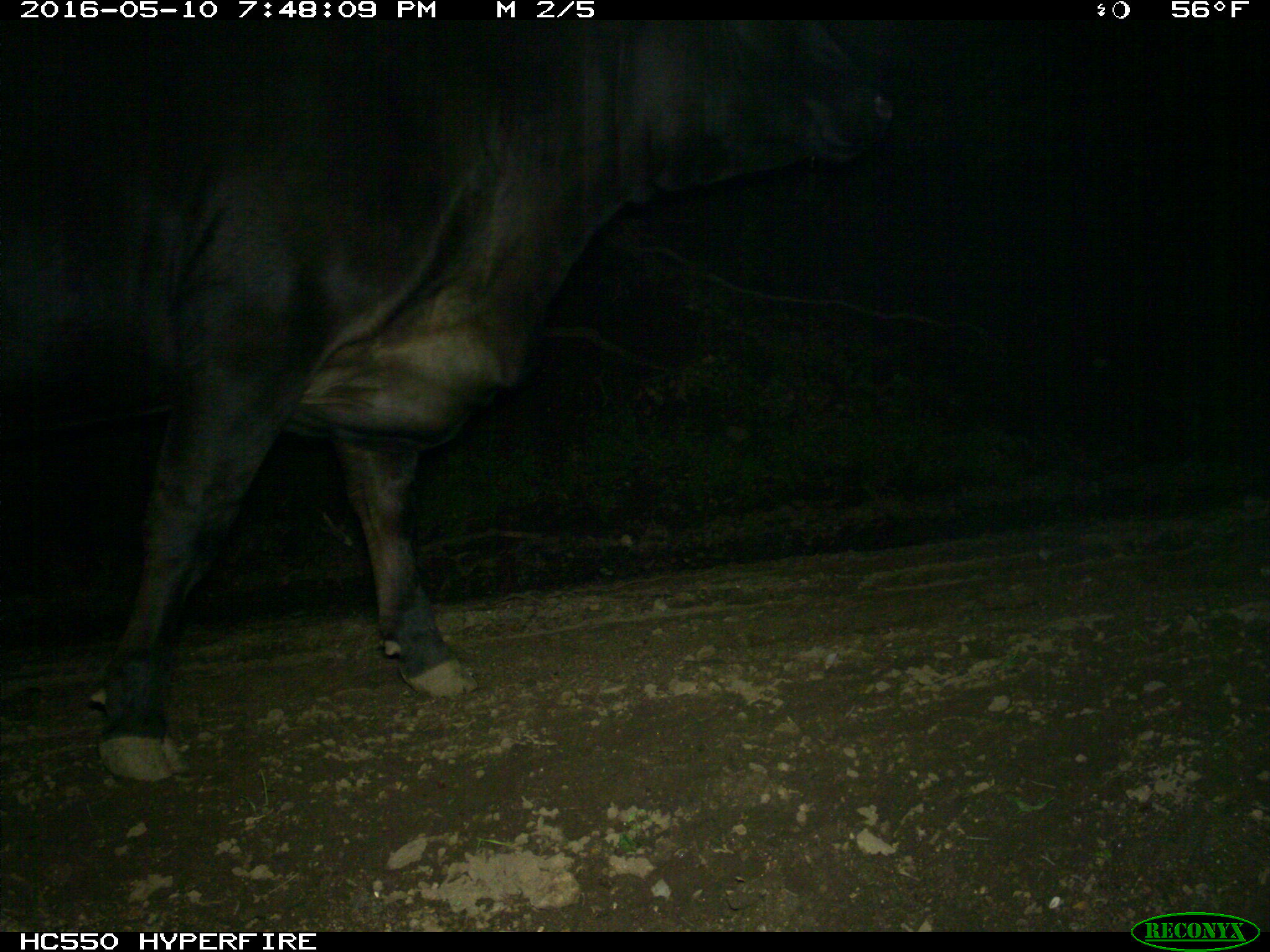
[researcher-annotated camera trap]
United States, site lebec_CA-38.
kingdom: Animalia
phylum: Chordata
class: Mammalia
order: Artiodactyla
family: Bovidae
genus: Bos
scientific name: Bos taurus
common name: domestic cow